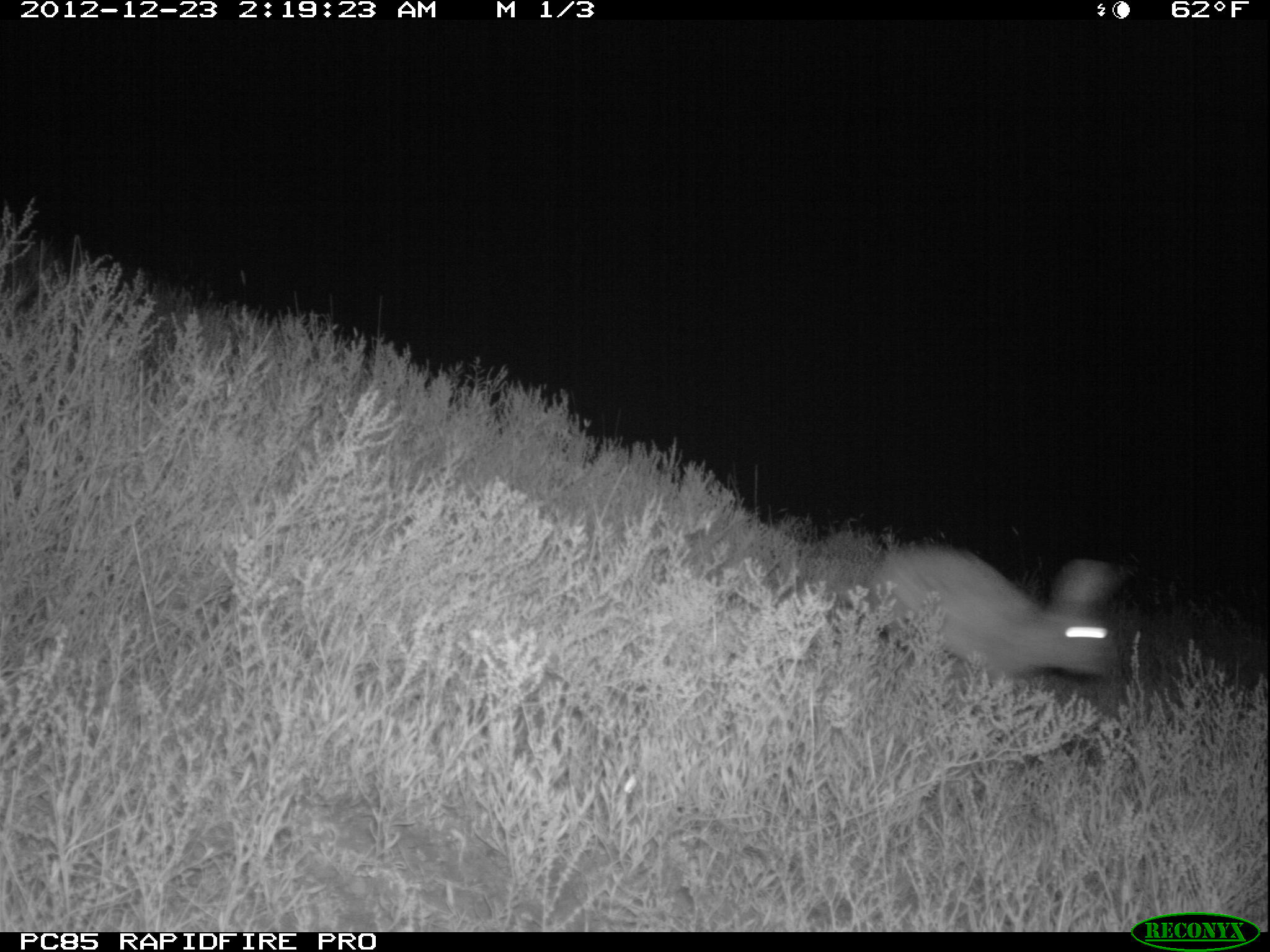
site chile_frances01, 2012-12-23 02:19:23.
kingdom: Animalia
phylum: Chordata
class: Mammalia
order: Lagomorpha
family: Leporidae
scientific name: Leporidae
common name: rabbits and hares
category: rabbit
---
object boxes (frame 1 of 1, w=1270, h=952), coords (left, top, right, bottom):
rabbit: (865, 542, 1127, 700)